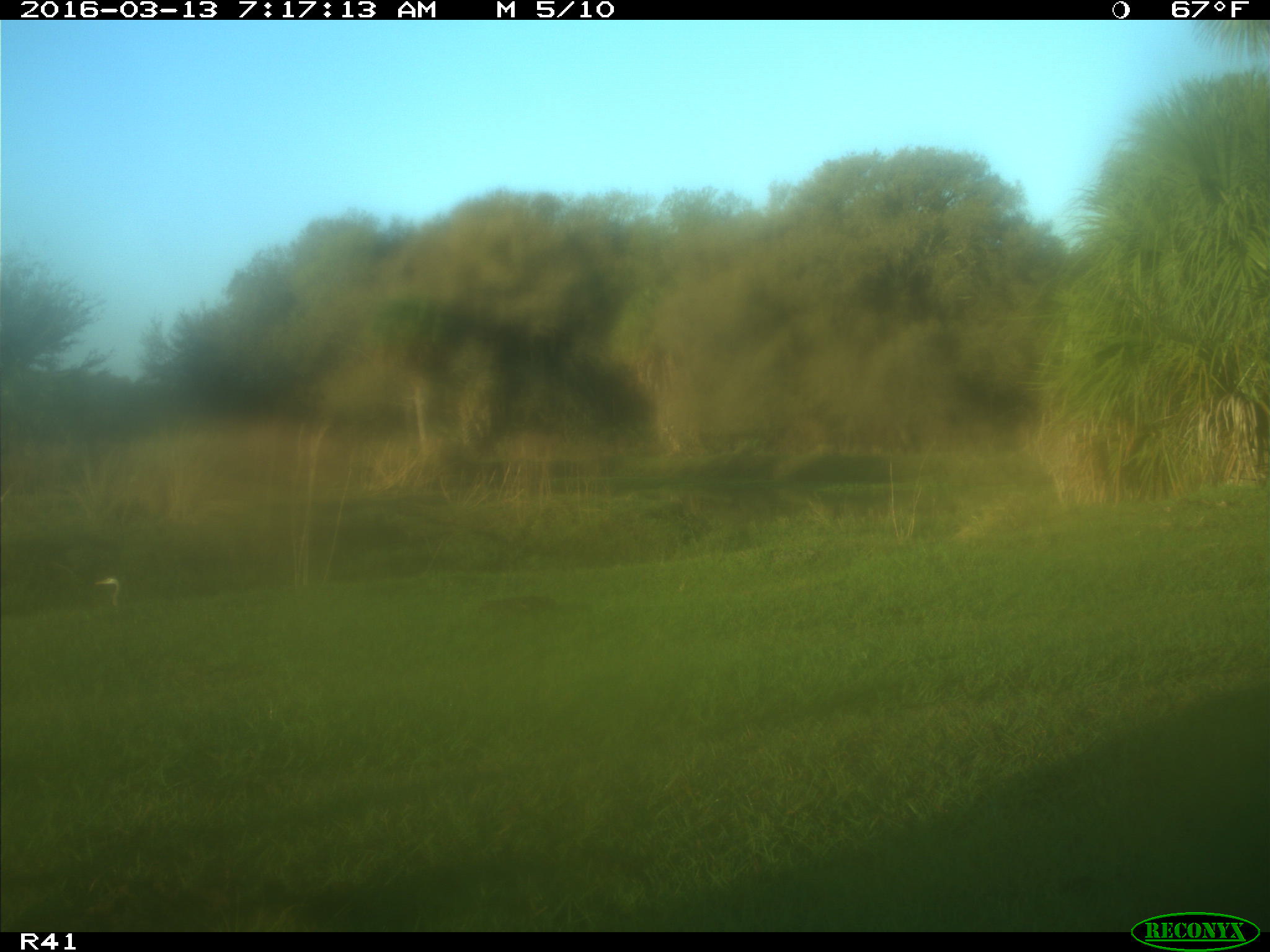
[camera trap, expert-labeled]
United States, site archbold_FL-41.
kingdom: Animalia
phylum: Chordata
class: Mammalia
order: Artiodactyla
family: Bovidae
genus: Bos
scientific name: Bos taurus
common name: domestic cow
Bos taurus (domestic cow).